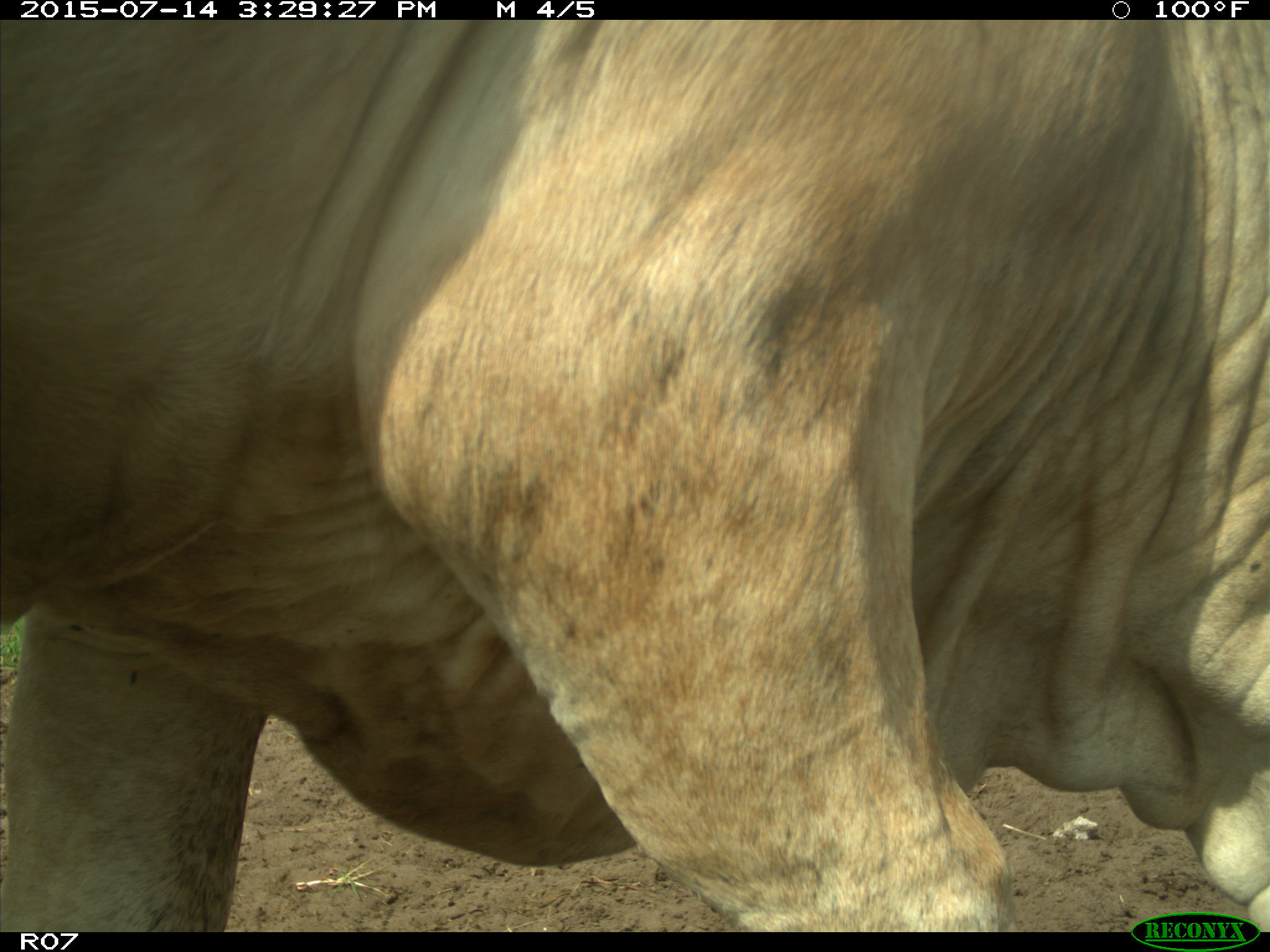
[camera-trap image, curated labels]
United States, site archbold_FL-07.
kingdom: Animalia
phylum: Chordata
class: Mammalia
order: Artiodactyla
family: Bovidae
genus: Bos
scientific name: Bos taurus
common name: domestic cow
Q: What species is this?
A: Bos taurus (domestic cow).